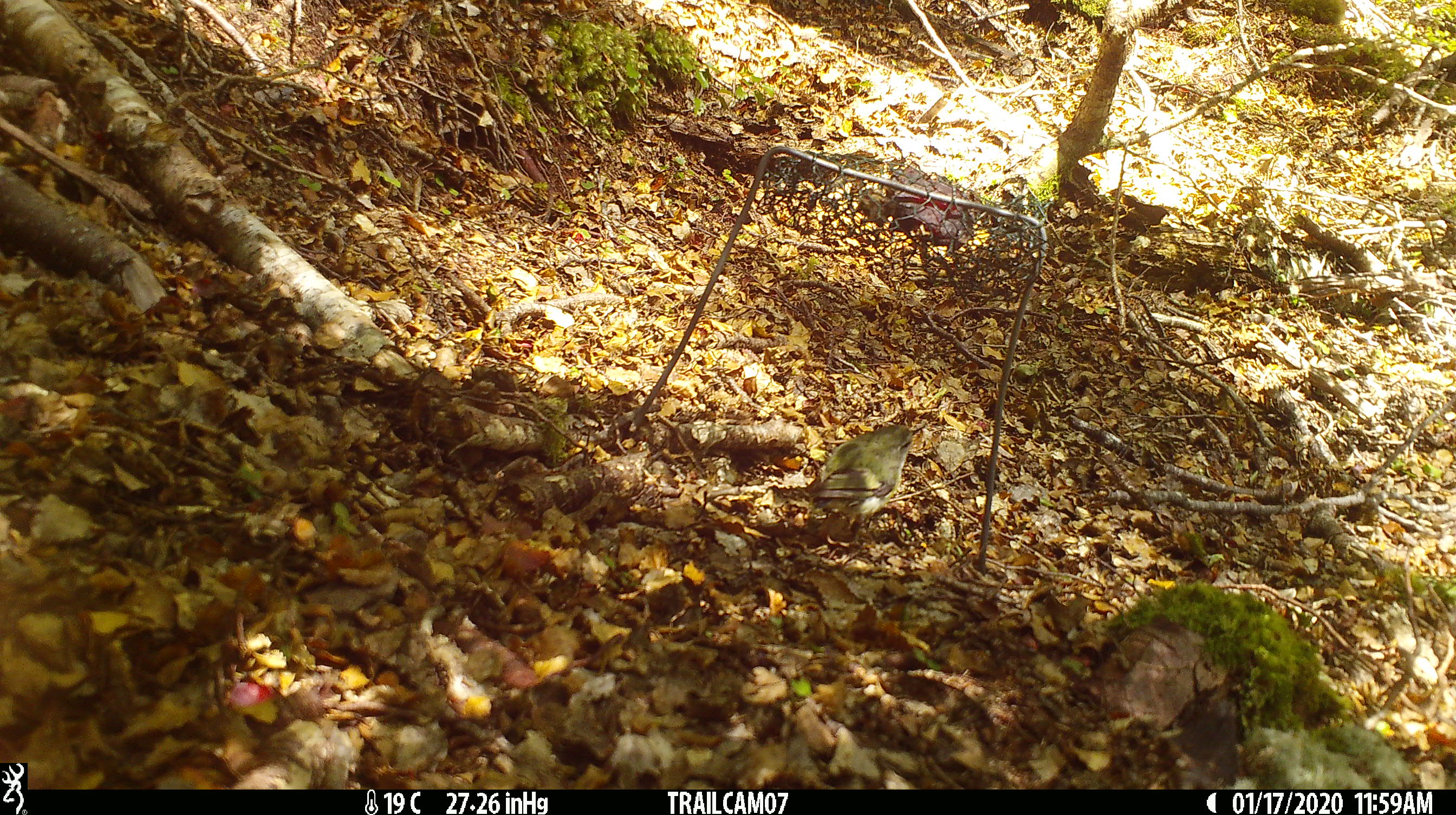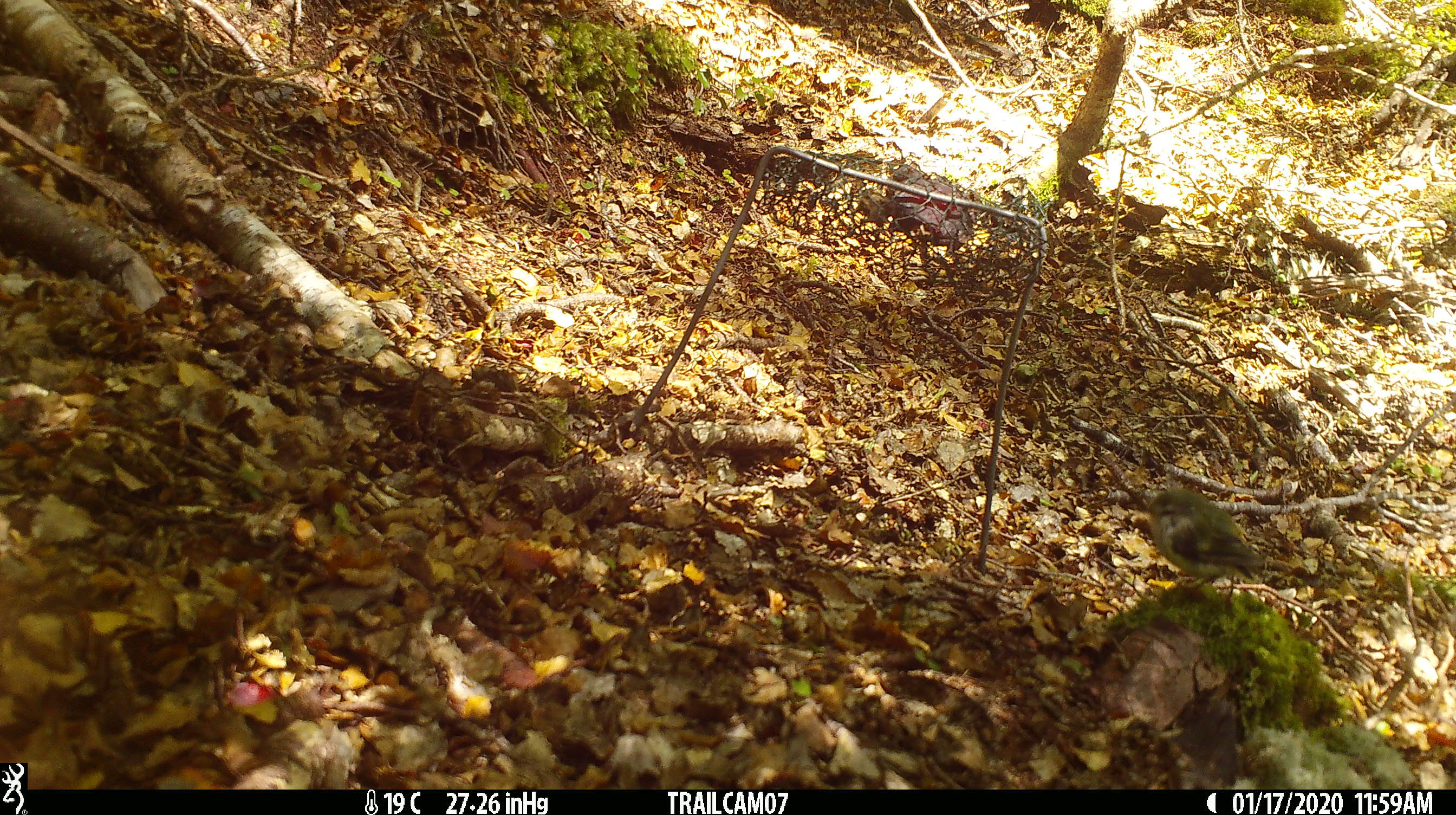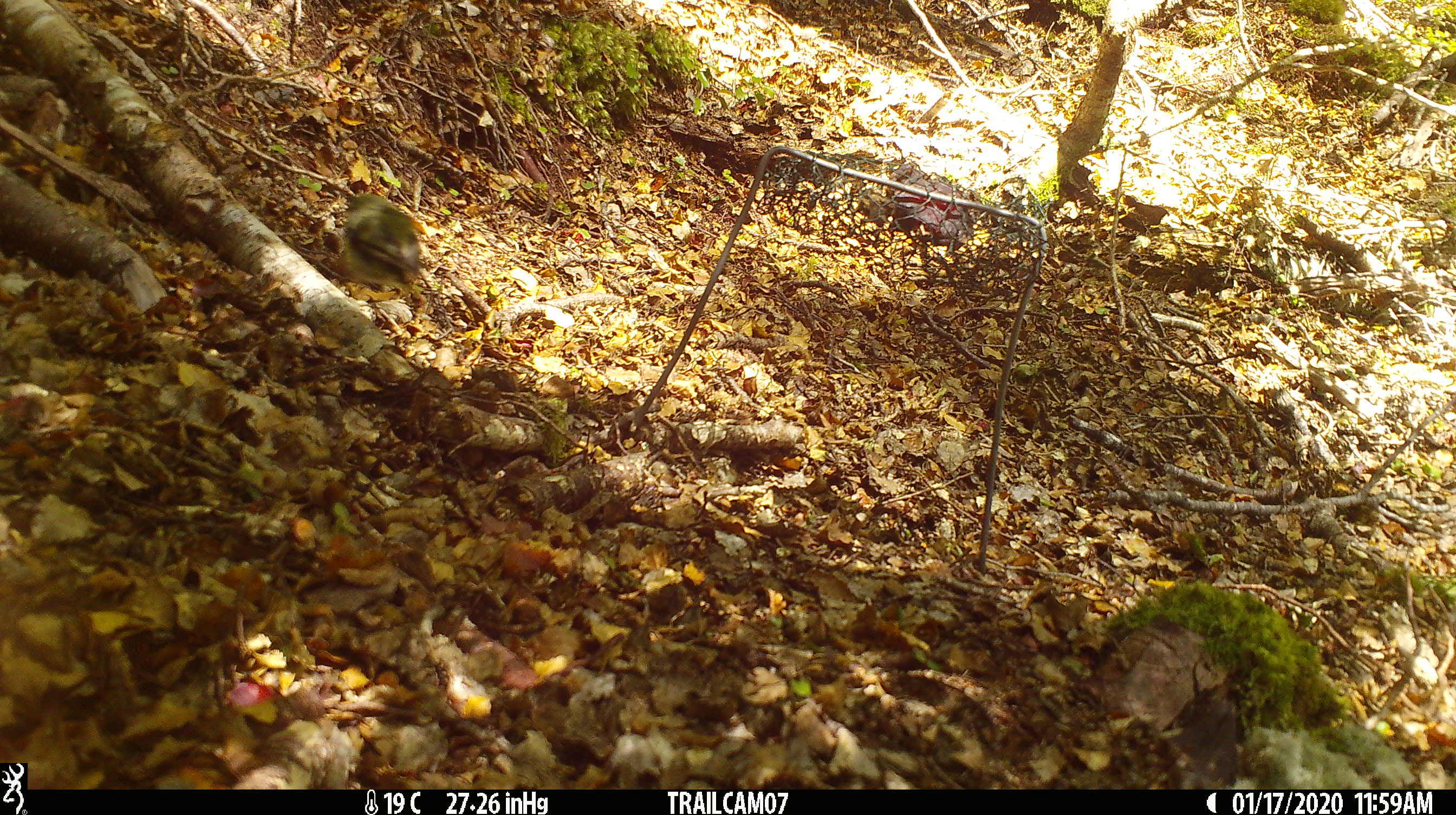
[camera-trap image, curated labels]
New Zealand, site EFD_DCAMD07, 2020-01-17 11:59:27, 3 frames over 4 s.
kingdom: Animalia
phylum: Chordata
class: Aves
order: Passeriformes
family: Acanthisittidae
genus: Acanthisitta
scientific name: Acanthisitta chloris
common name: rifleman